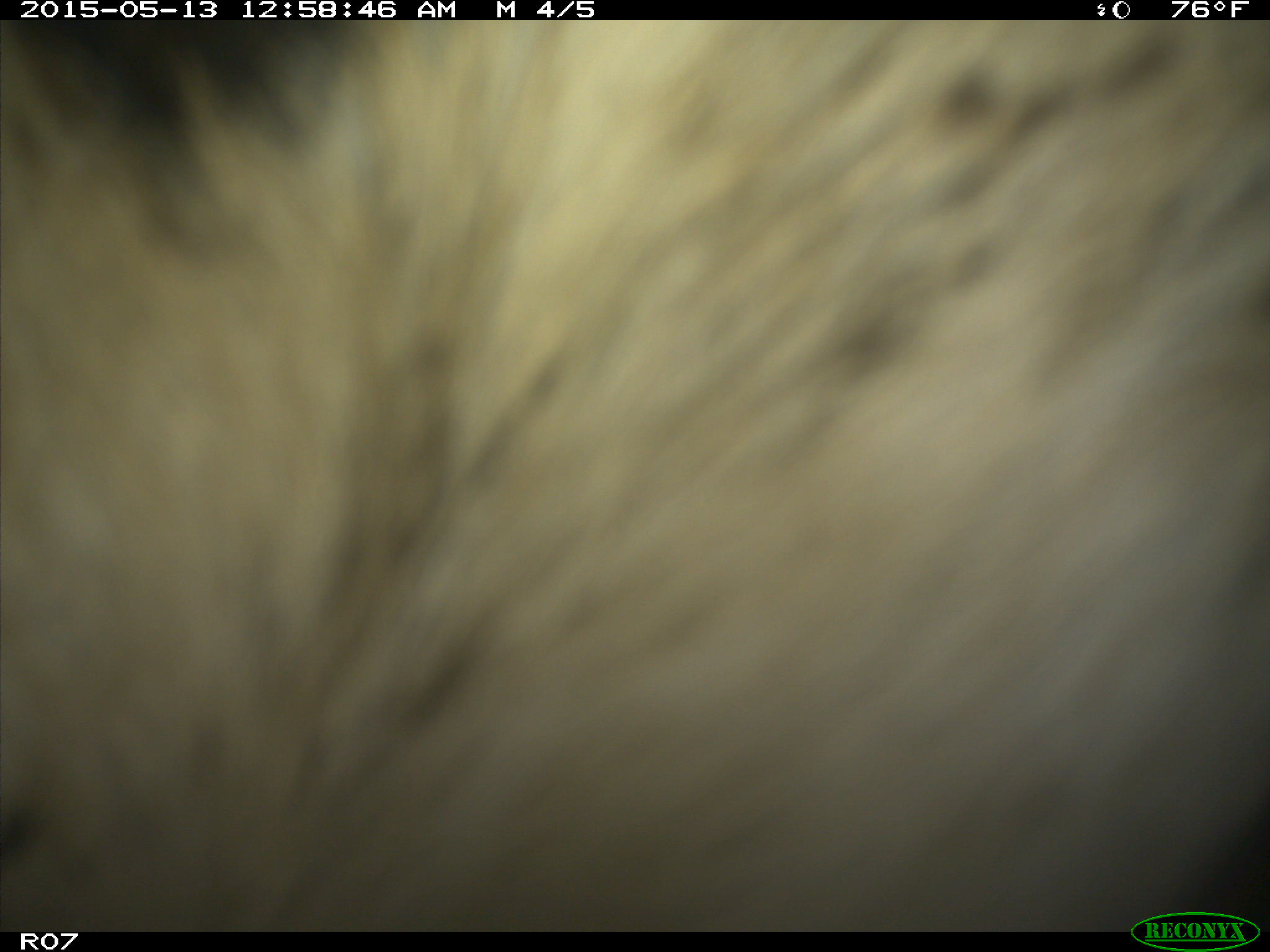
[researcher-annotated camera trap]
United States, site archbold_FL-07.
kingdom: Animalia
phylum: Chordata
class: Mammalia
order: Artiodactyla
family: Bovidae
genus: Bos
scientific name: Bos taurus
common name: domestic cow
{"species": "Bos taurus (domestic cow)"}